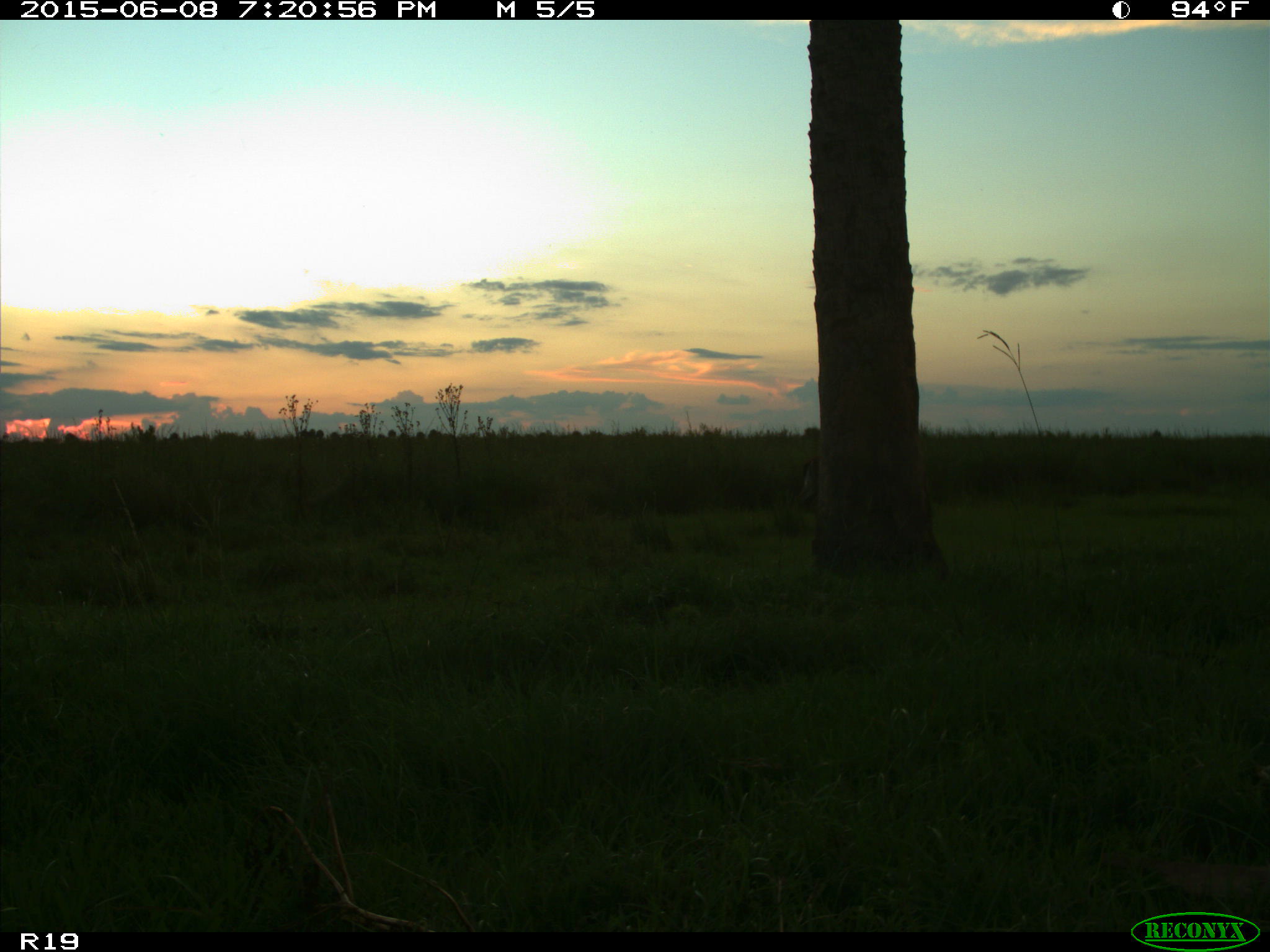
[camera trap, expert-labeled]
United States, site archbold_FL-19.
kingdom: Animalia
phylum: Chordata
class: Mammalia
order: Artiodactyla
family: Cervidae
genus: Odocoileus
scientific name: Odocoileus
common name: deer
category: unidentified deer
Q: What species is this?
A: Unidentified deer (deer) (Odocoileus).